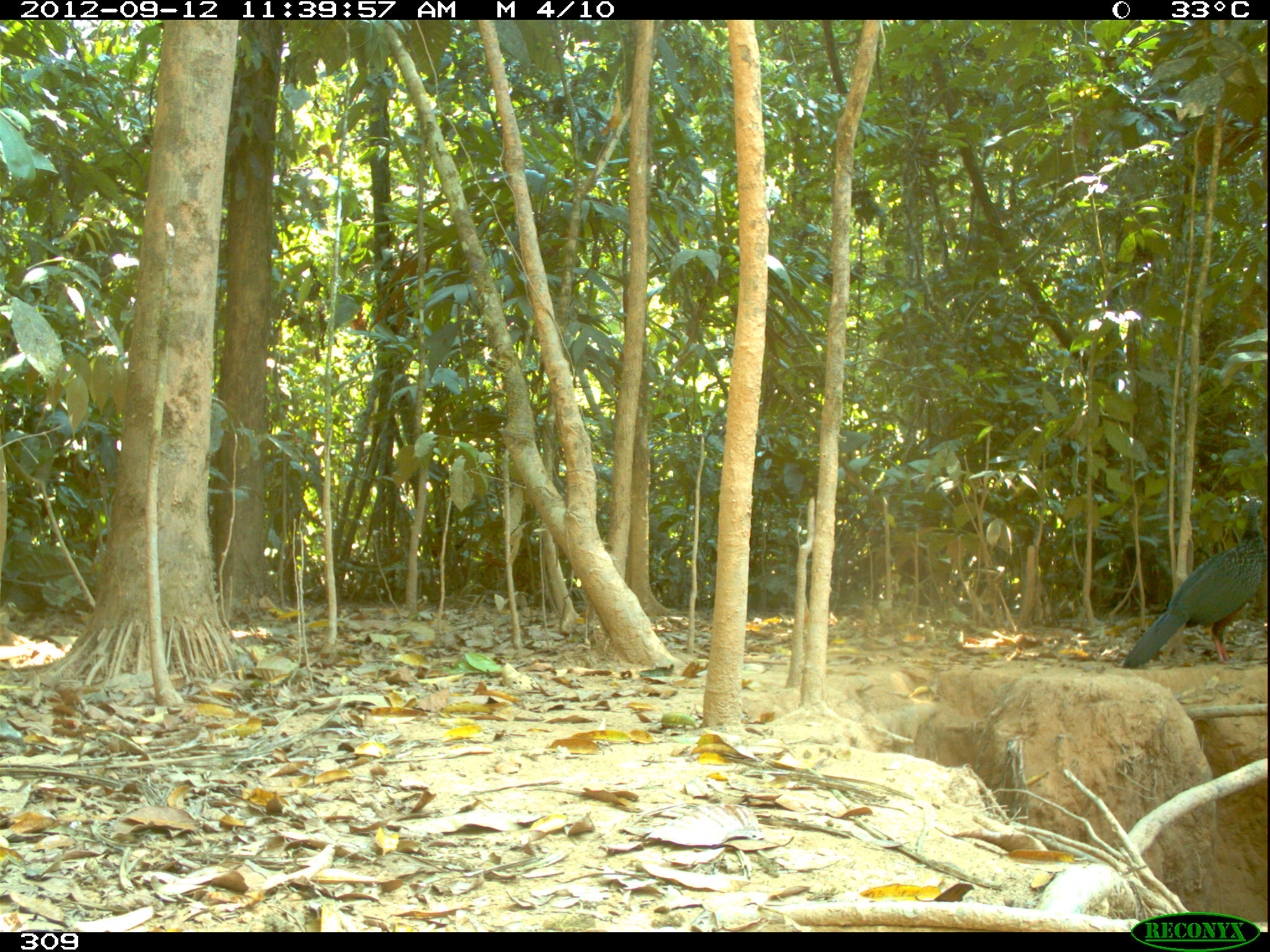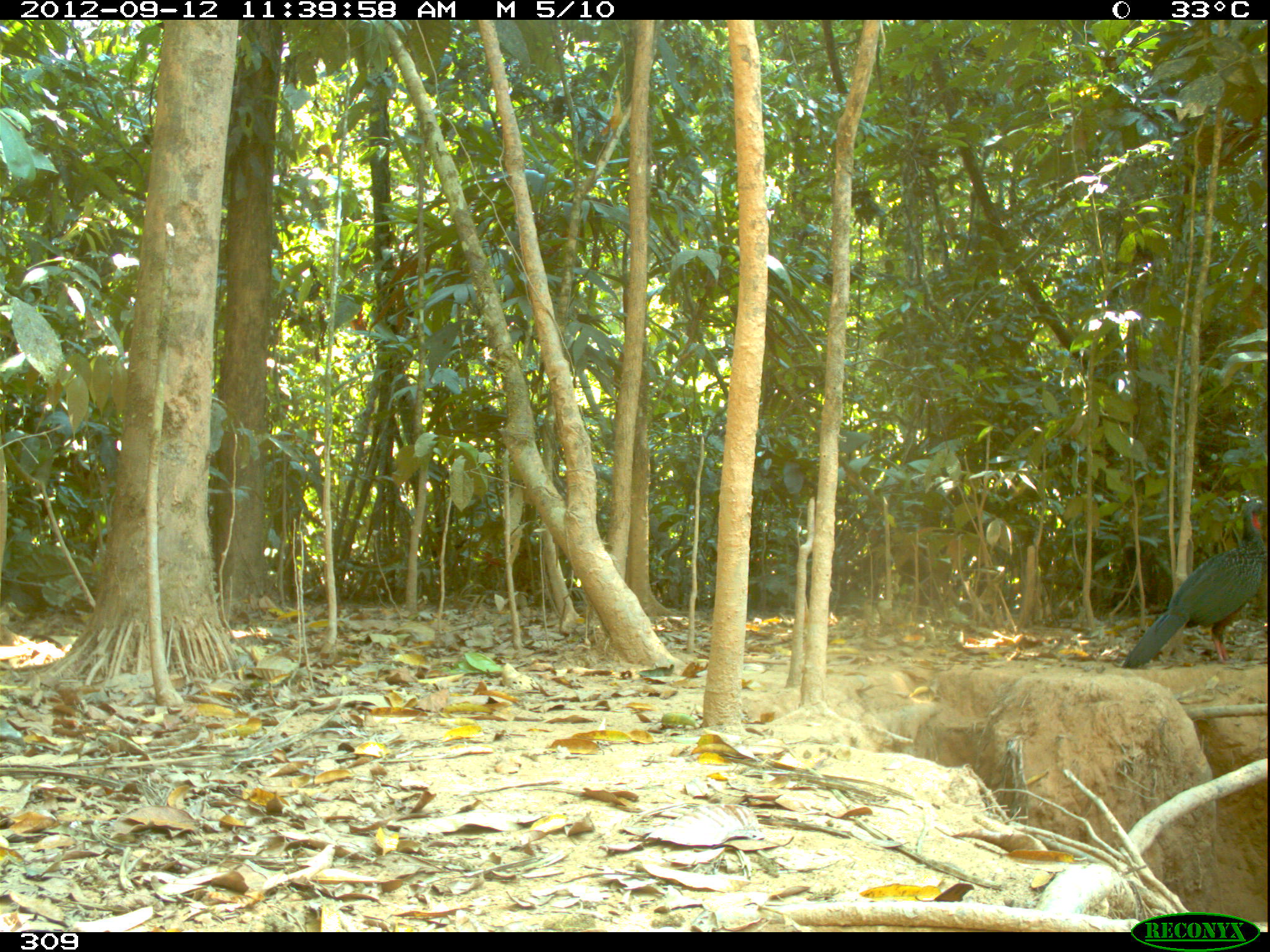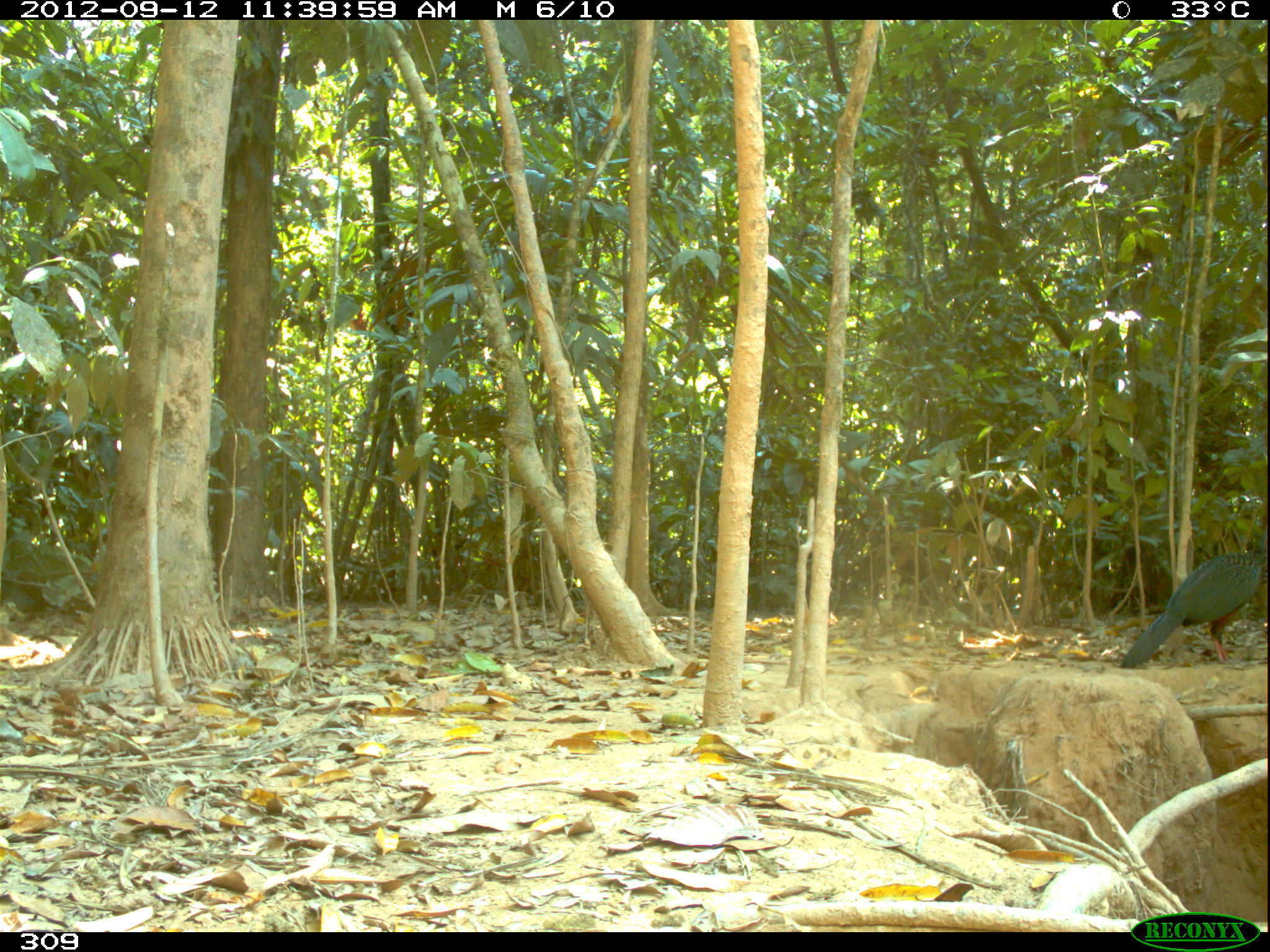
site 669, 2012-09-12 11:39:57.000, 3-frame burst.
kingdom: Animalia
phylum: Chordata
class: Aves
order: Galliformes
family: Cracidae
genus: Penelope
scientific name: Penelope jacquacu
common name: spix's guan